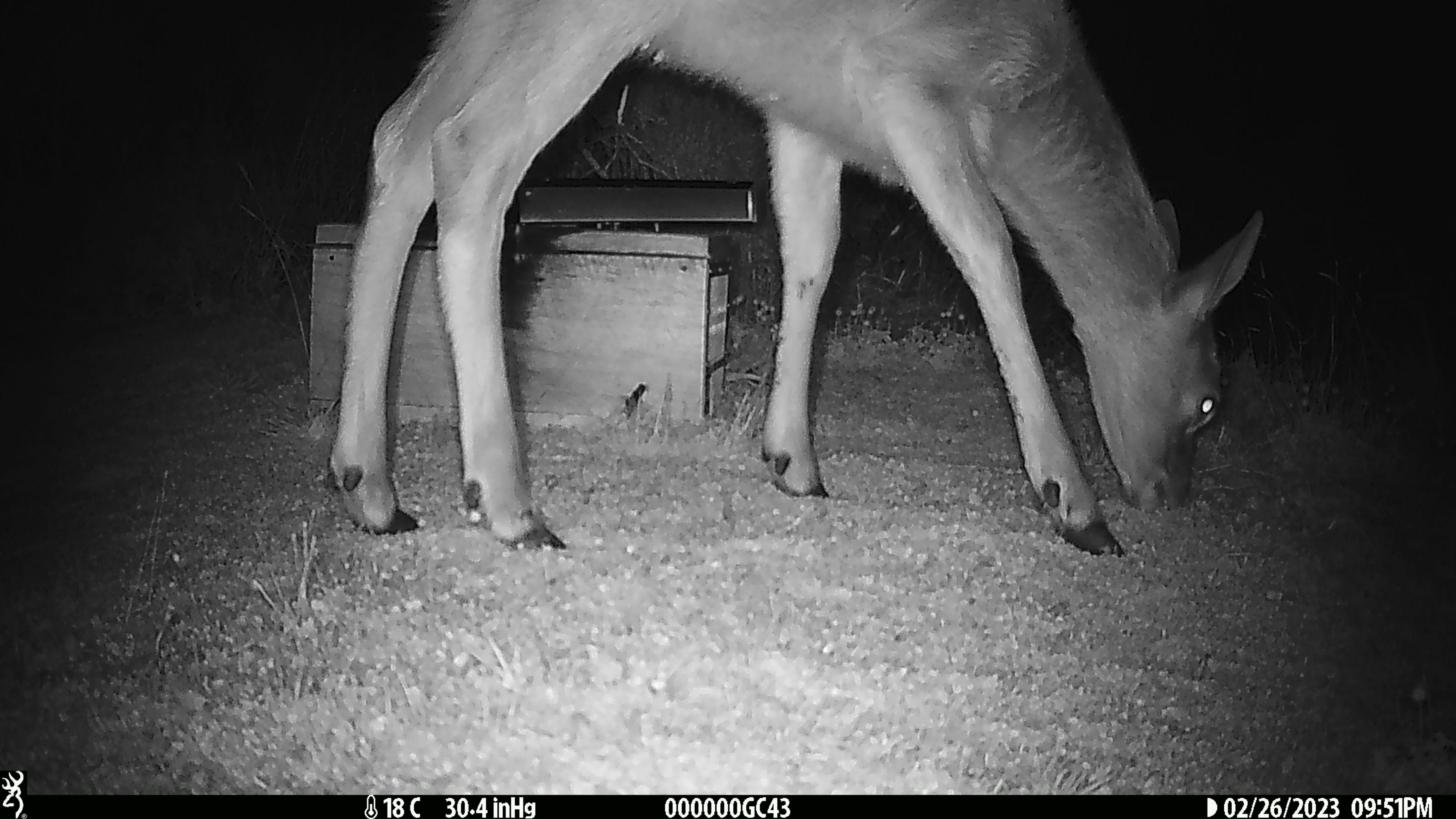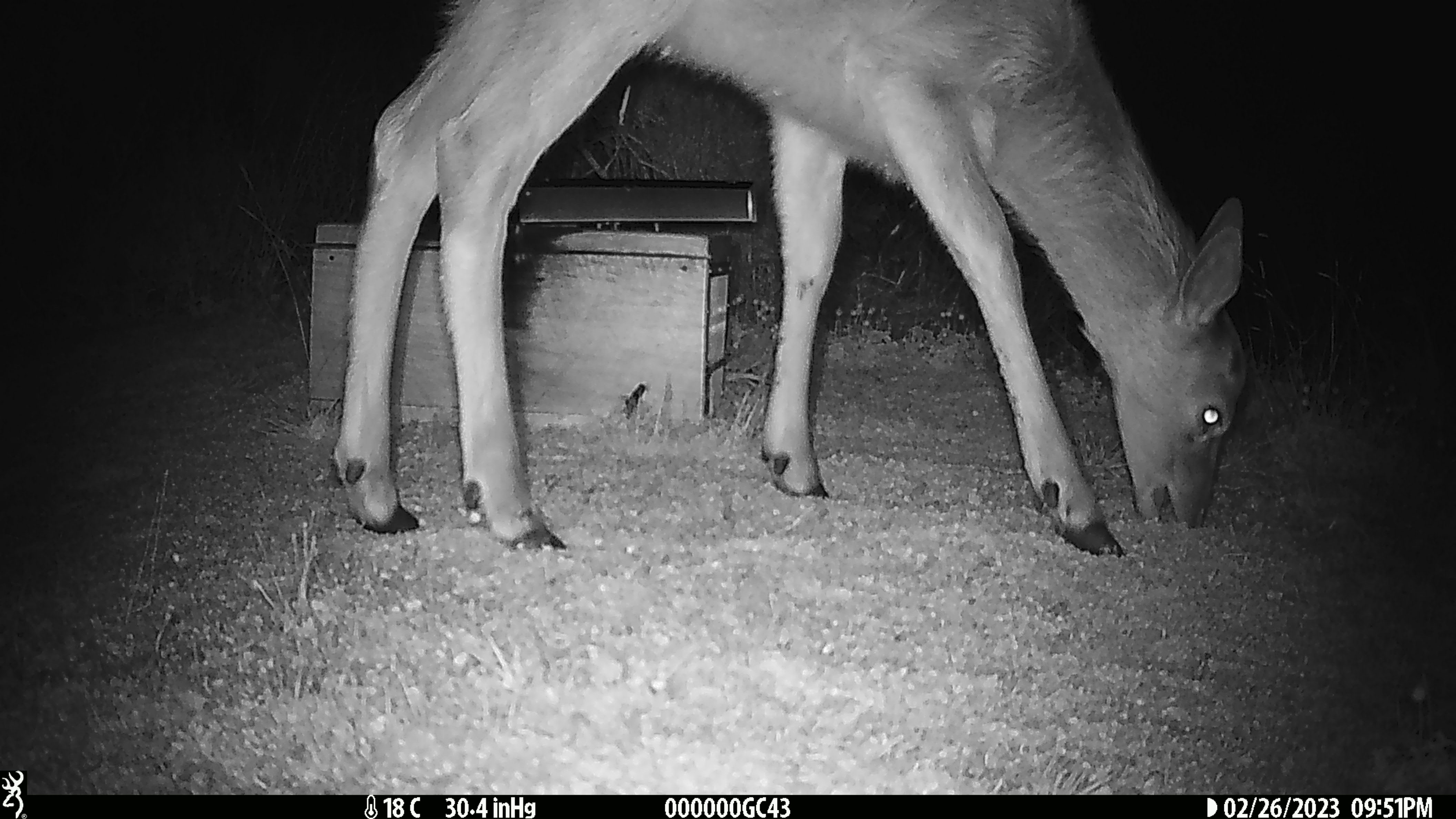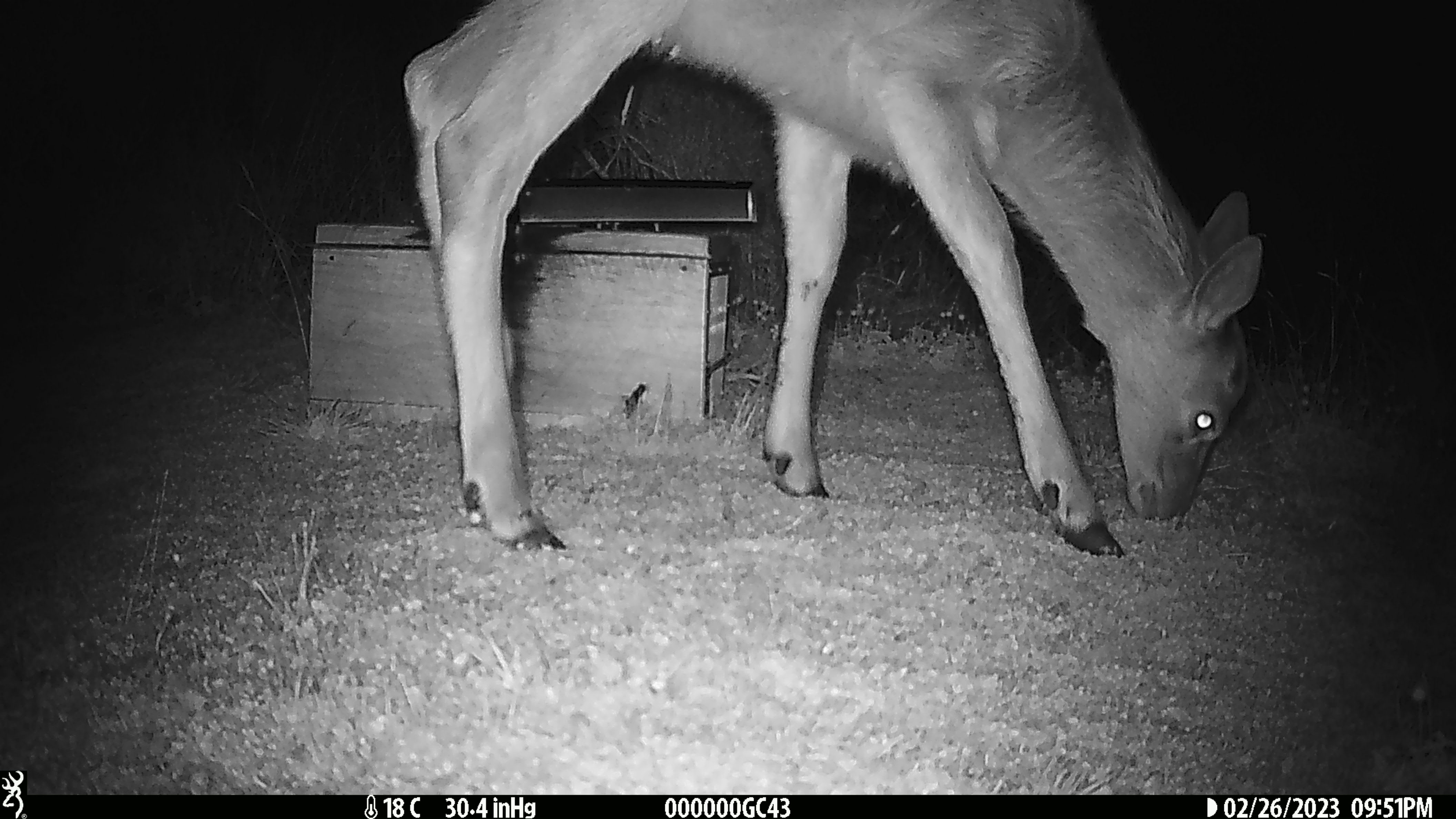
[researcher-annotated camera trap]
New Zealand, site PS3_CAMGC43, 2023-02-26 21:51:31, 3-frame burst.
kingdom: Animalia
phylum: Chordata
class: Mammalia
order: Artiodactyla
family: Cervidae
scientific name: Cervidae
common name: deer